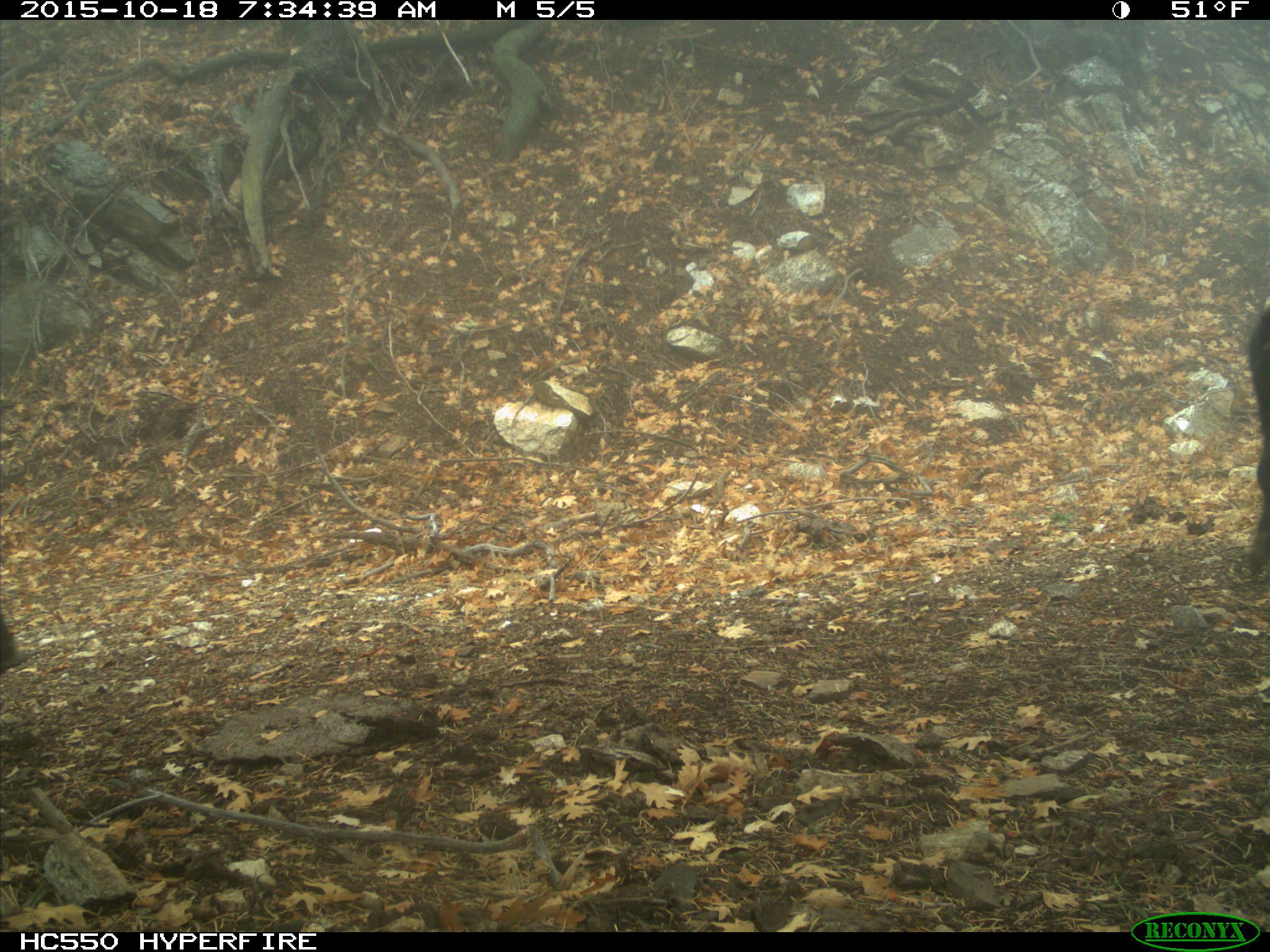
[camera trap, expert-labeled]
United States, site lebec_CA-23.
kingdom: Animalia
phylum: Chordata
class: Mammalia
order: Artiodactyla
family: Suidae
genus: Sus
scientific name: Sus scrofa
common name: wild boar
Sus scrofa (wild boar).